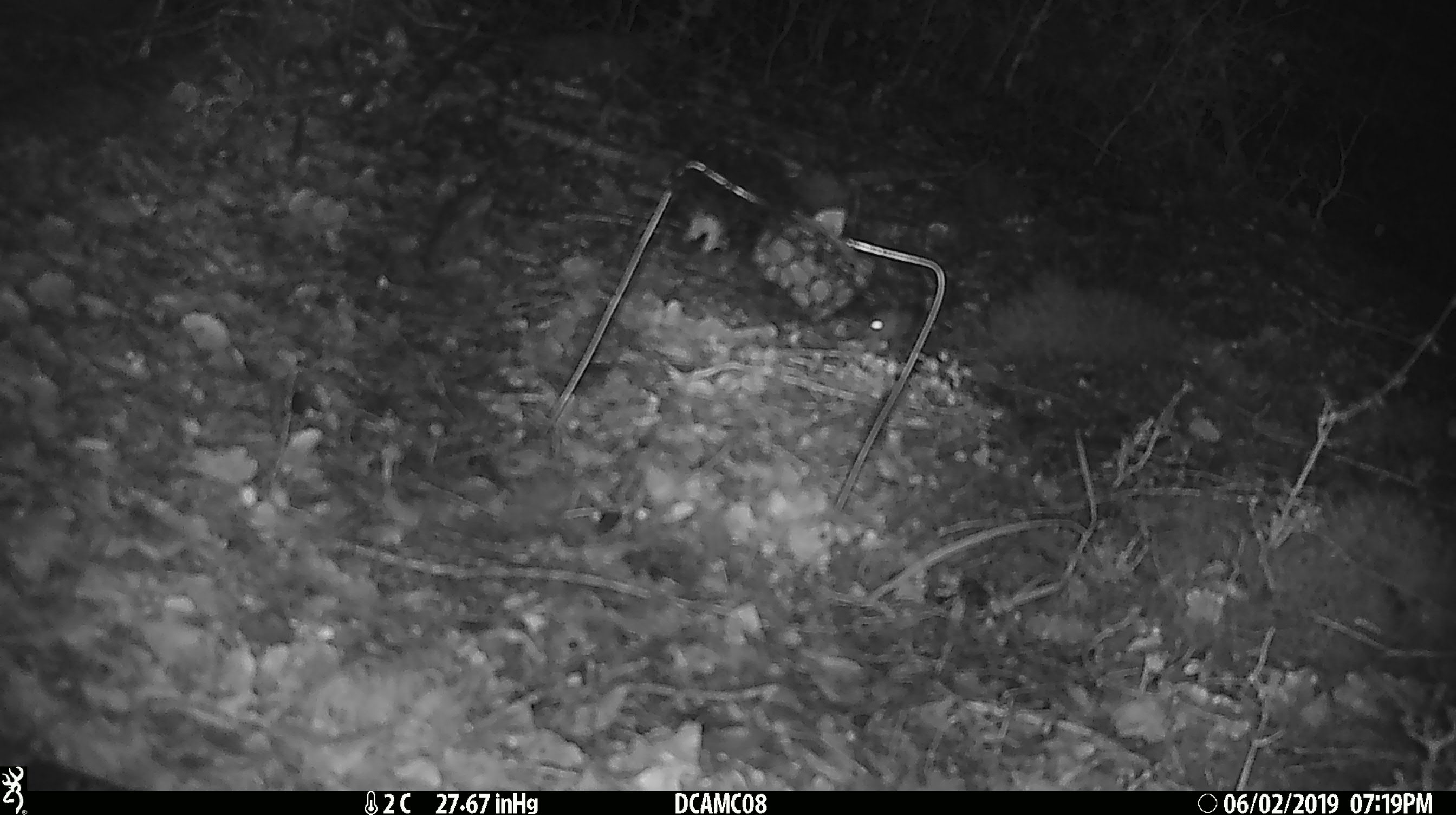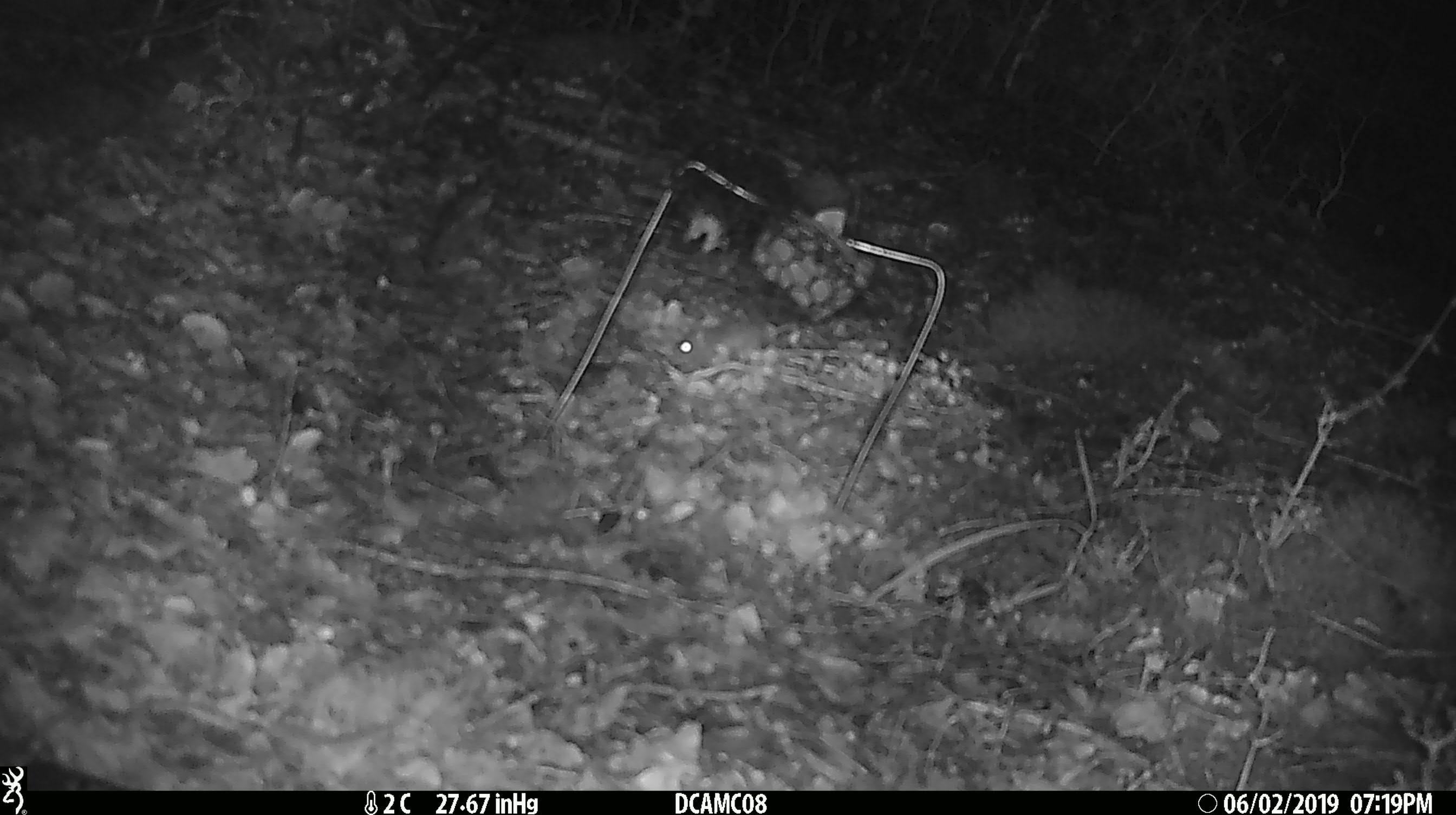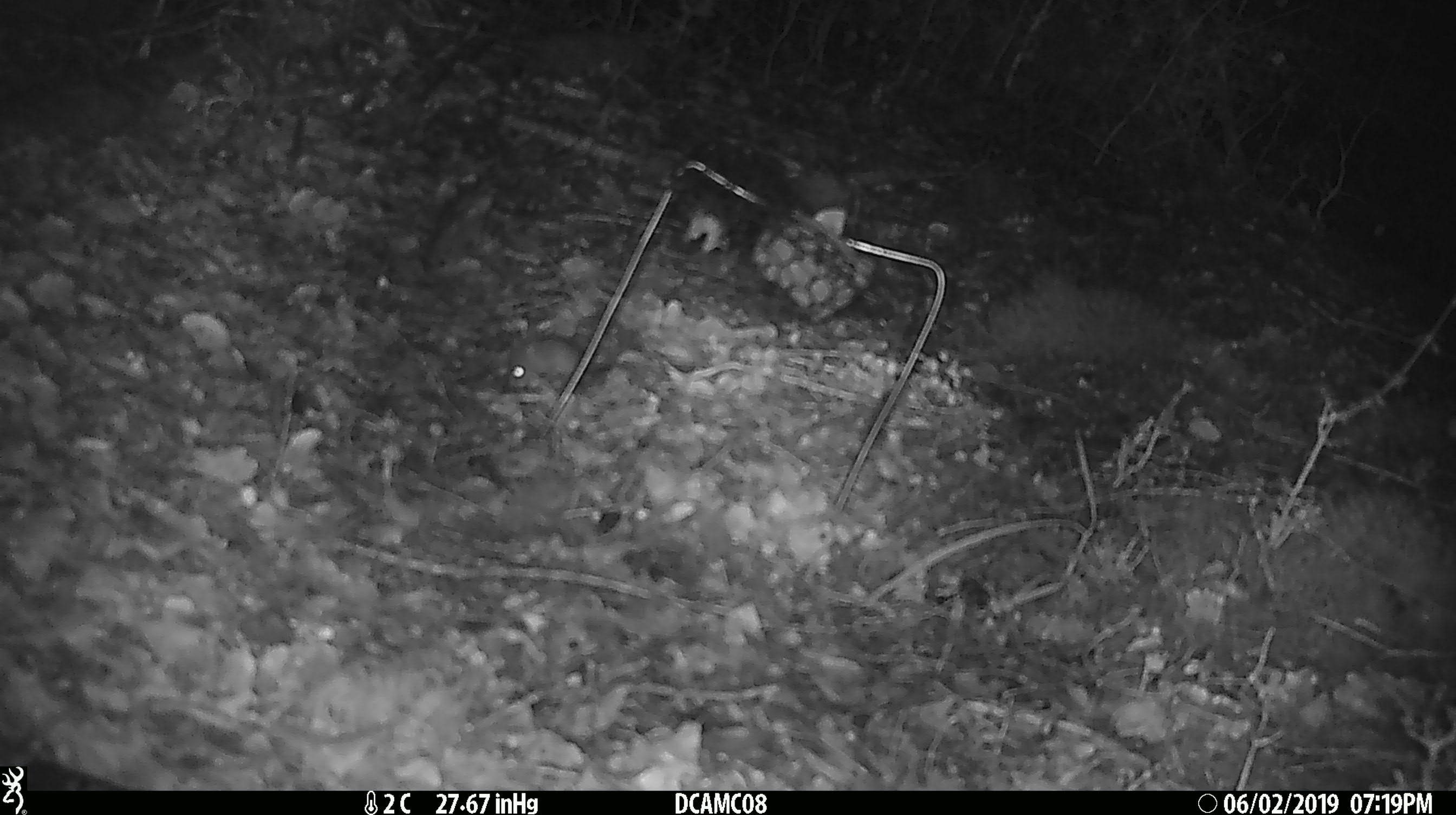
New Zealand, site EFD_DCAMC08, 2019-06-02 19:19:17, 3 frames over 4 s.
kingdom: Animalia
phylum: Chordata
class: Mammalia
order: Rodentia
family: Muridae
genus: Mus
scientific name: Mus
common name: mouse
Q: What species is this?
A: Mouse (Mus).